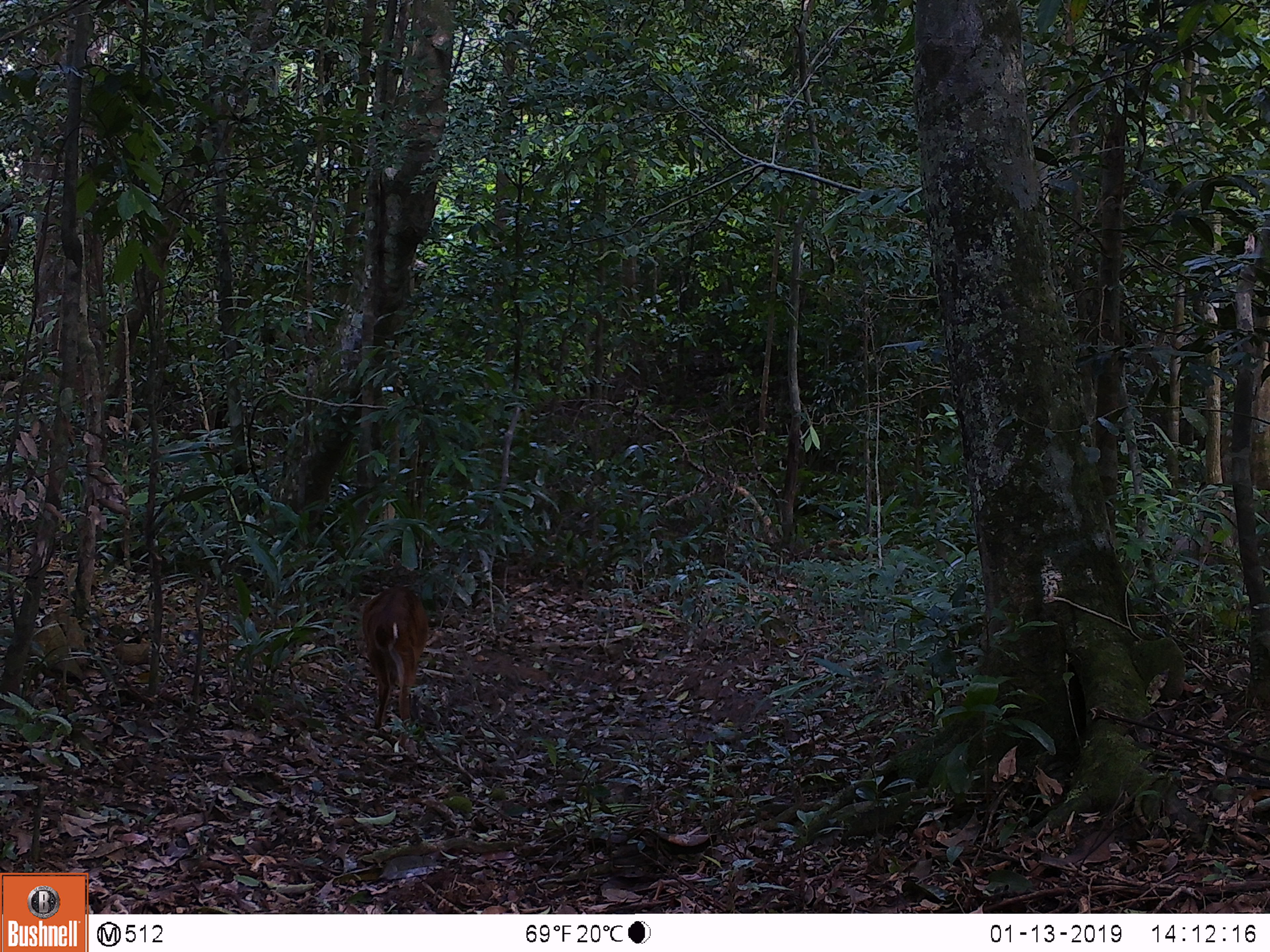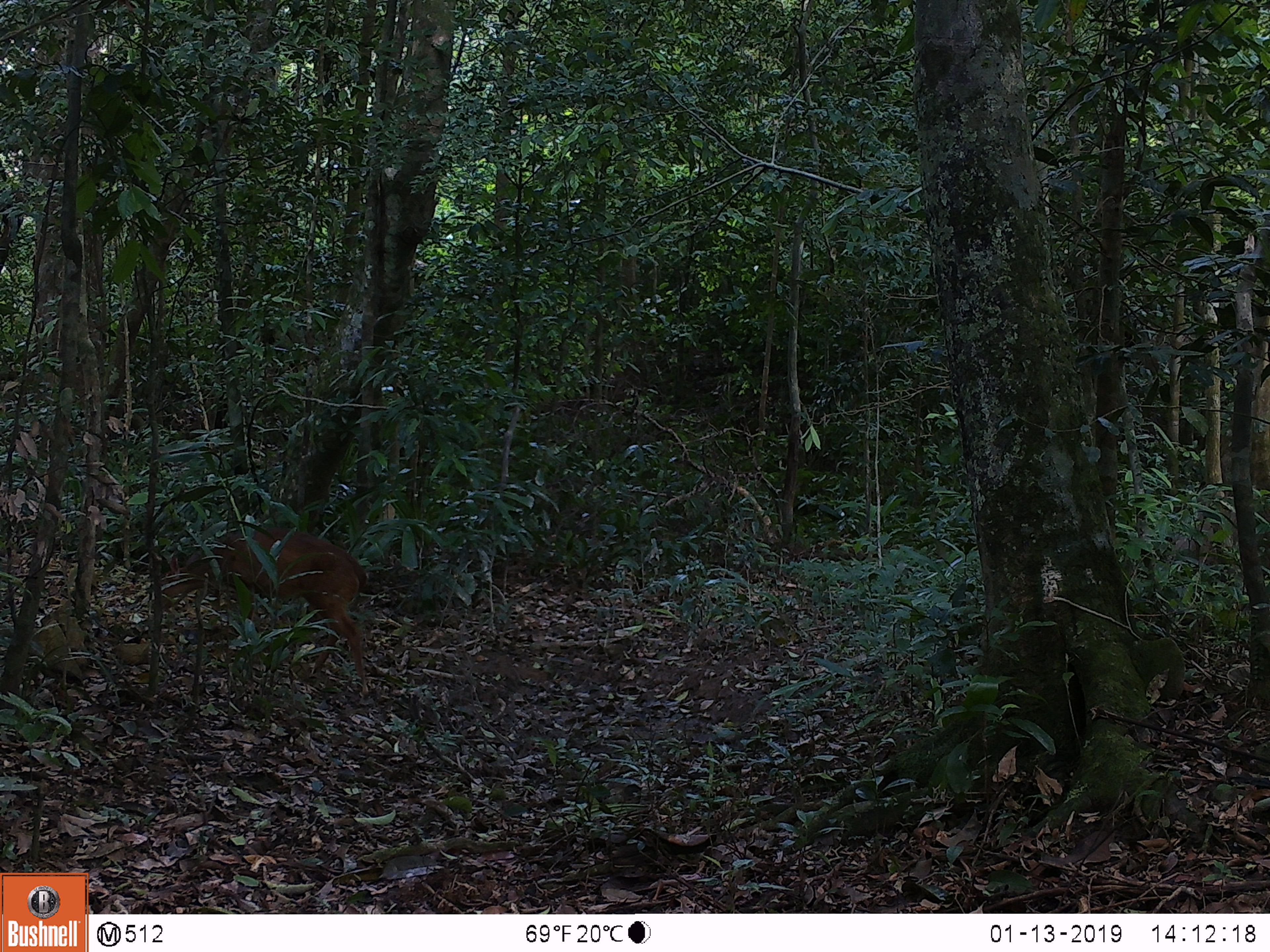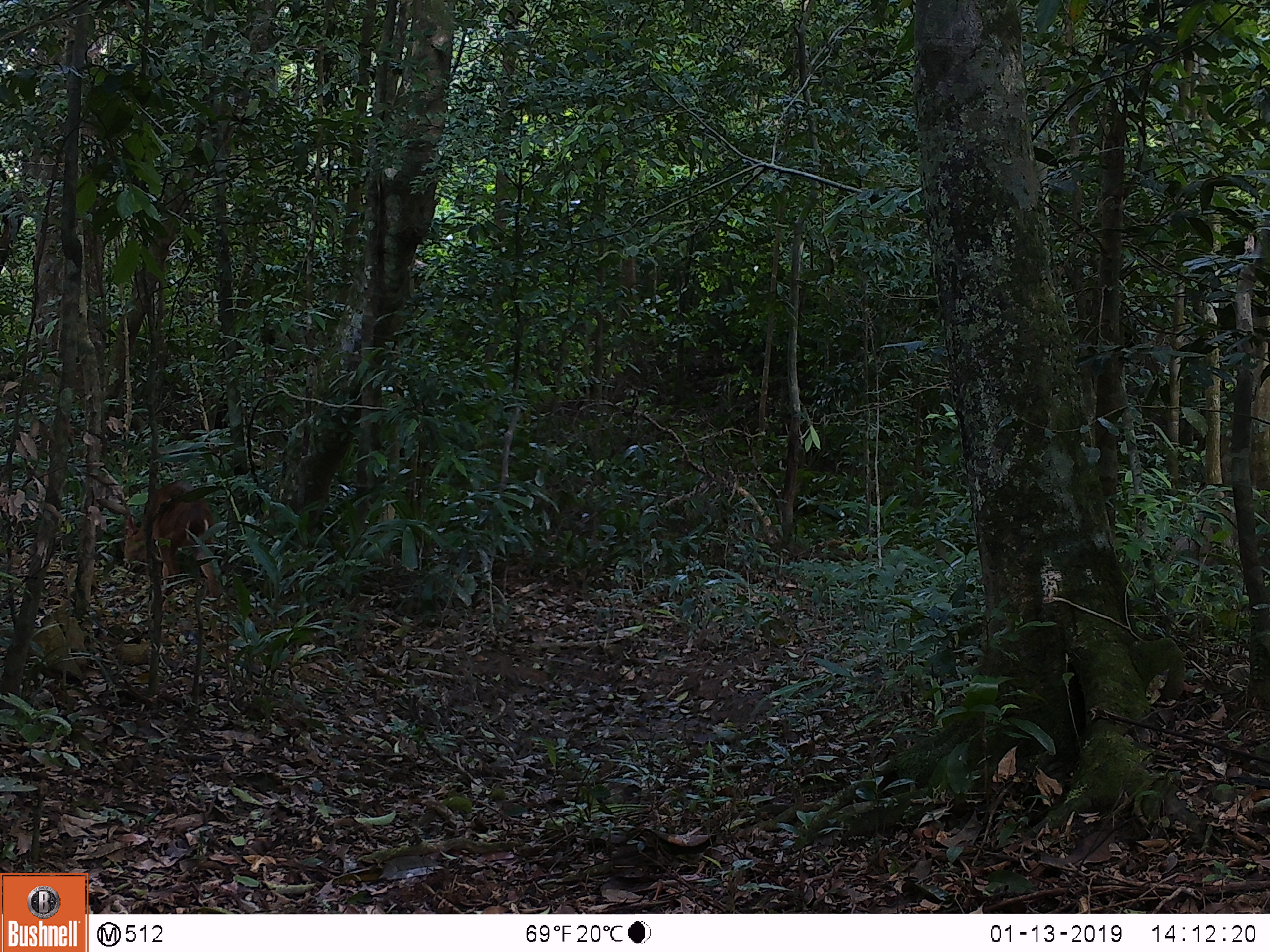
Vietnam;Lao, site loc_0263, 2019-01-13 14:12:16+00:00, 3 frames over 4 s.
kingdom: Animalia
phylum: Chordata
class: Mammalia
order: Artiodactyla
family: Cervidae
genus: Muntiacus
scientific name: Muntiacus vuquangensis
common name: large-antlered muntjac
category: large antlered muntjac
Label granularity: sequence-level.